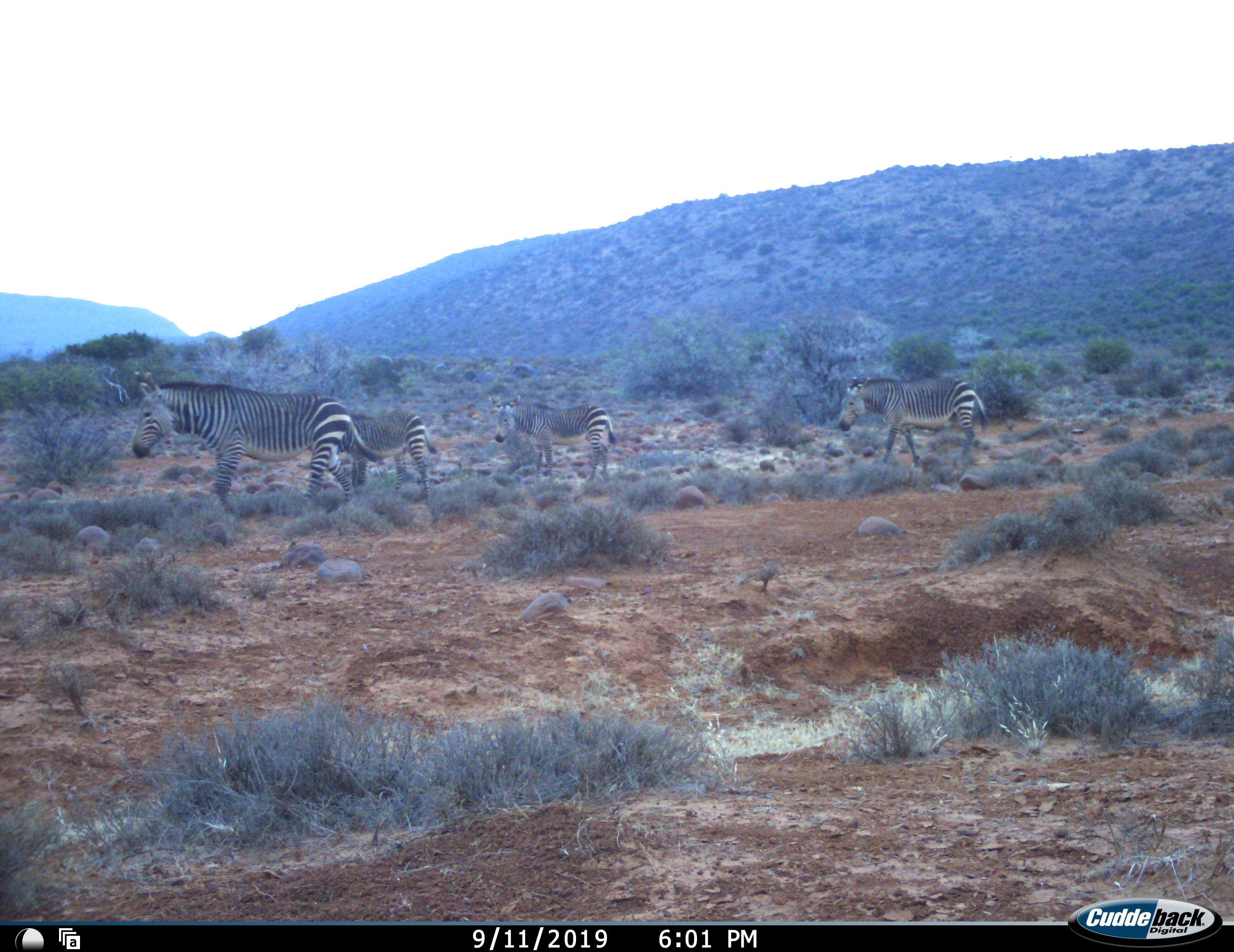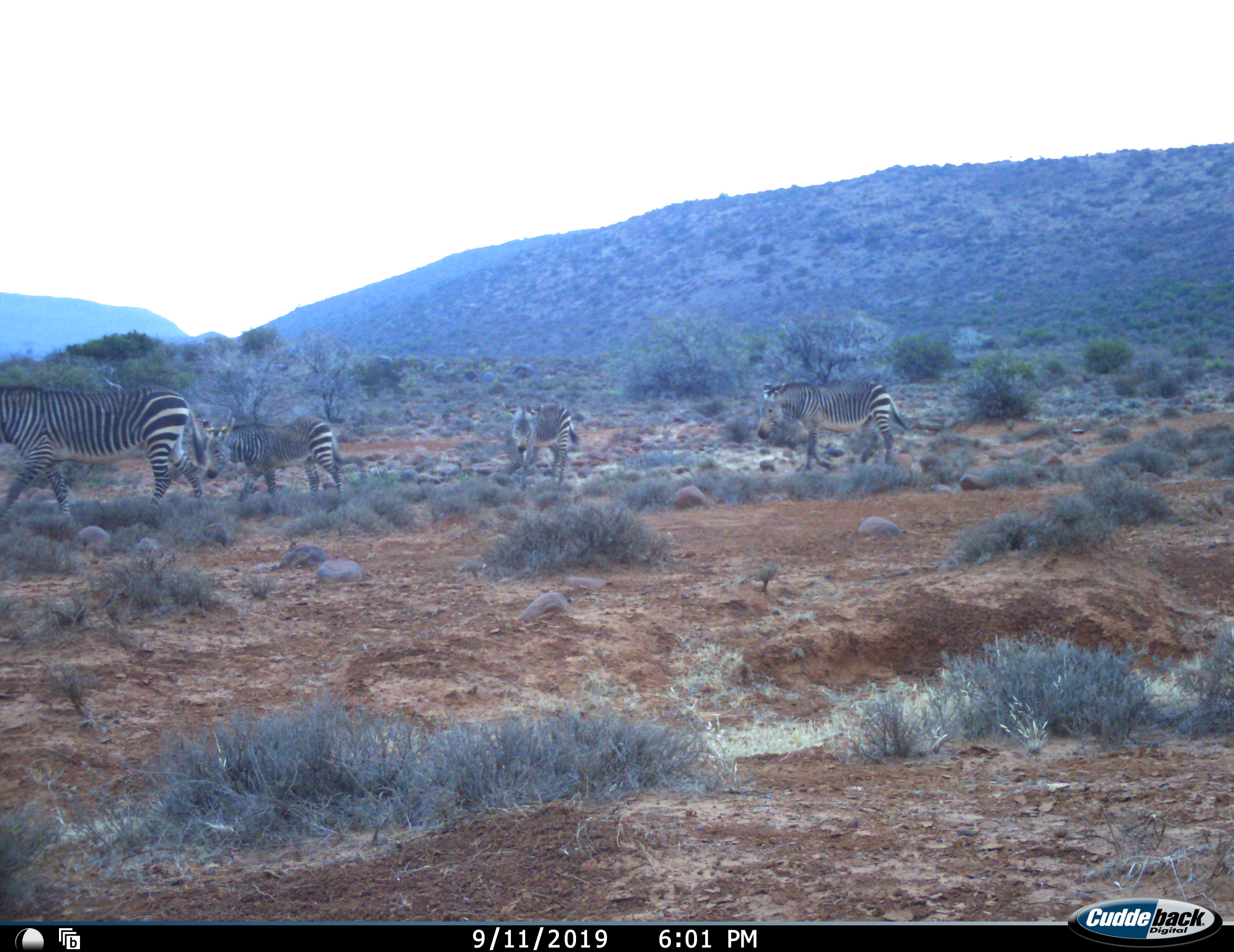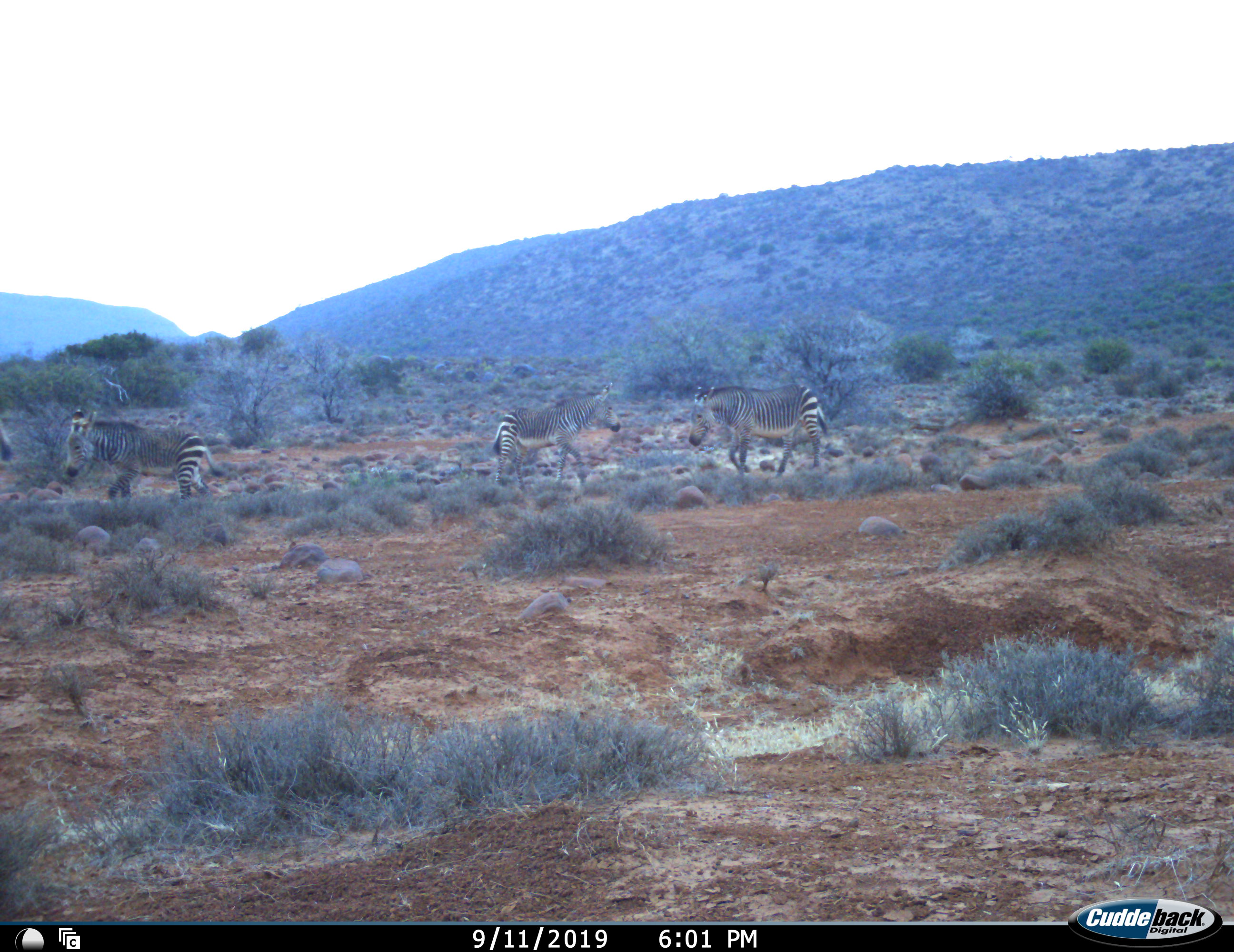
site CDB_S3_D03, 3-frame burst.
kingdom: Animalia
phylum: Chordata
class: Mammalia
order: Perissodactyla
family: Equidae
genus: Equus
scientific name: Equus zebra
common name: mountain zebra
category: zebramountain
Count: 4.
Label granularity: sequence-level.